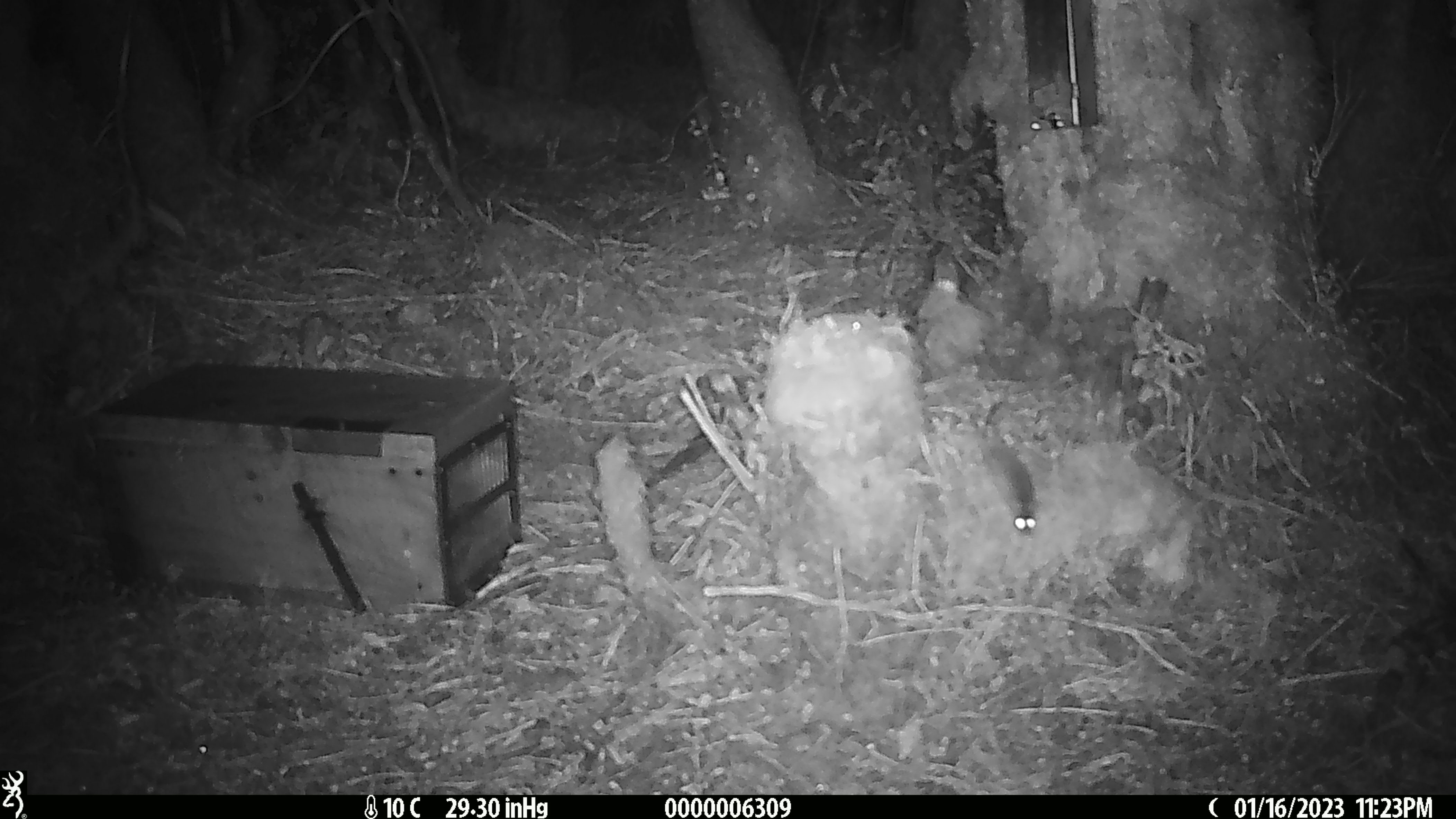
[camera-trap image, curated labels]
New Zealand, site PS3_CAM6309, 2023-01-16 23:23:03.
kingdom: Animalia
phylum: Chordata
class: Mammalia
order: Rodentia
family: Muridae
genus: Mus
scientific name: Mus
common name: mouse